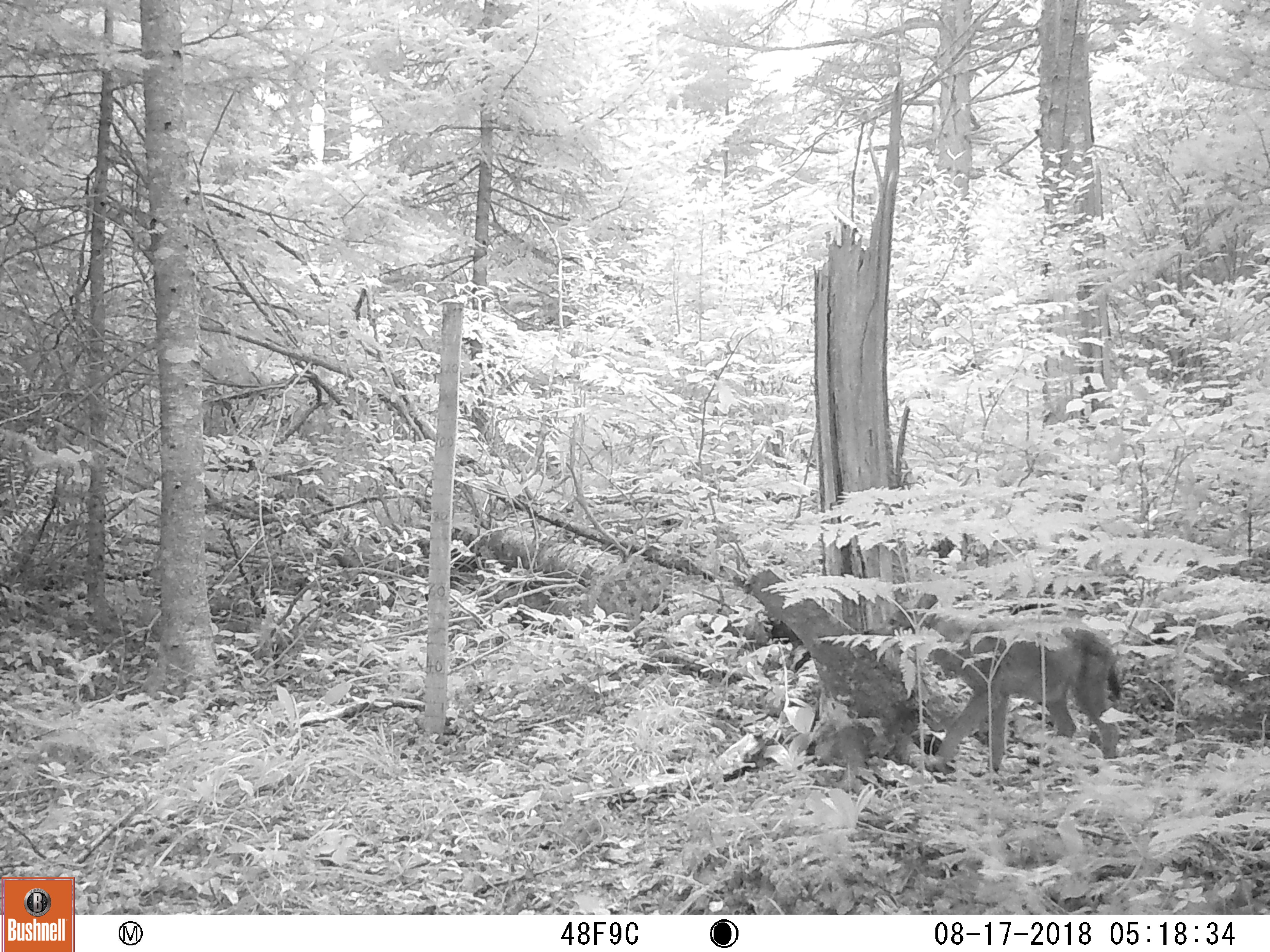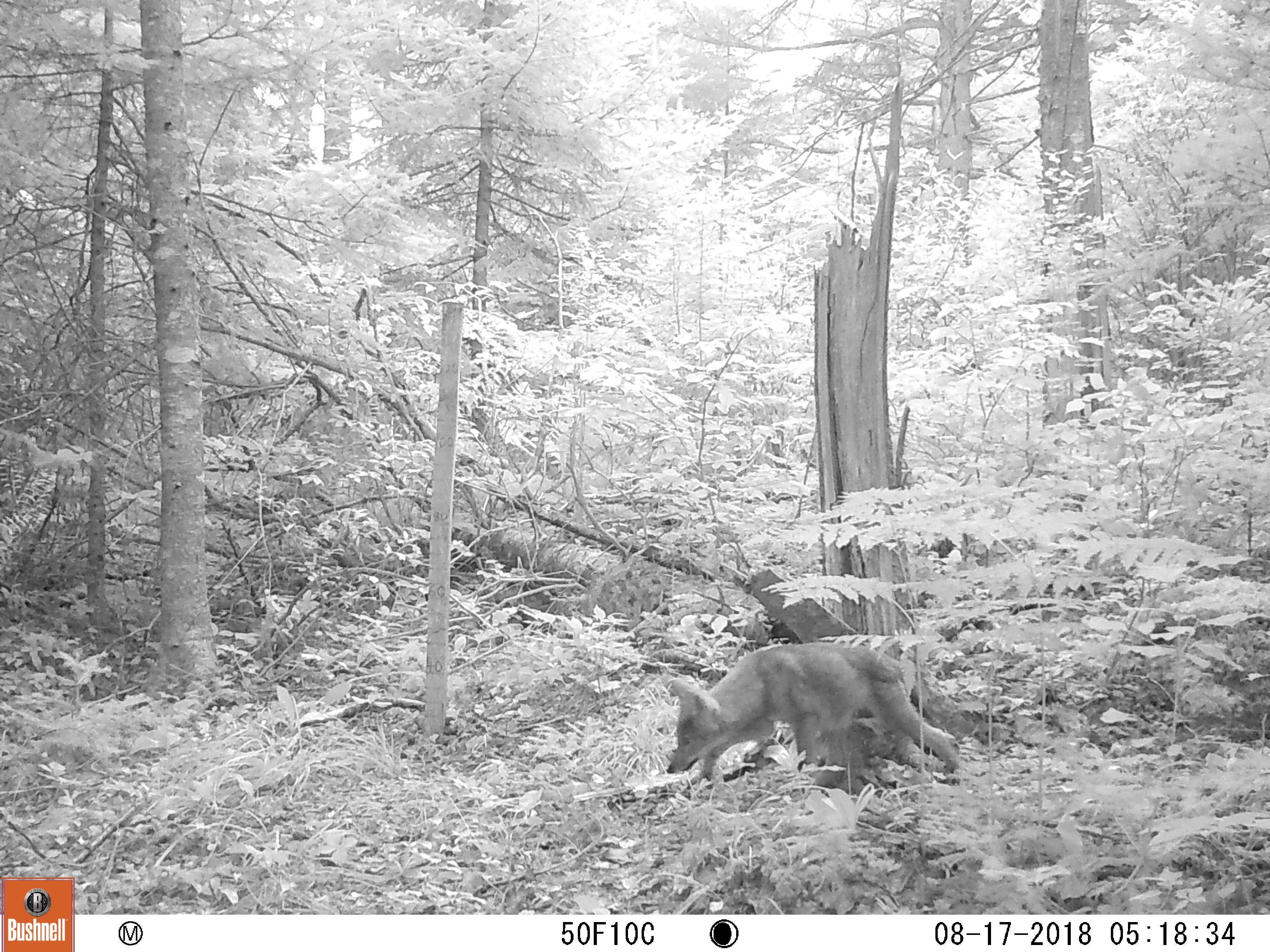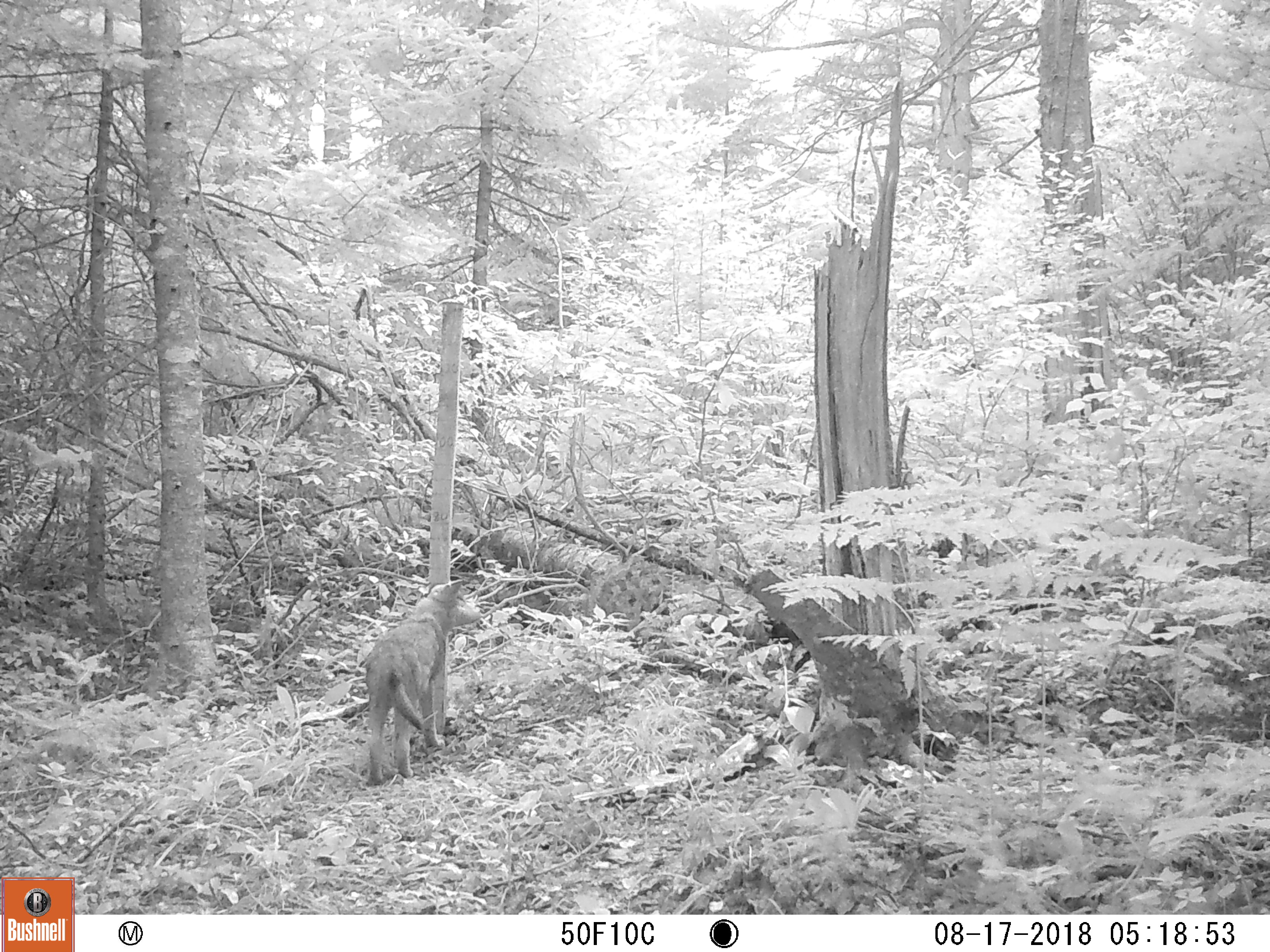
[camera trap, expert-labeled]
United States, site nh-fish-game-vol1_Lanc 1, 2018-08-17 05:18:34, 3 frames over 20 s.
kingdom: Animalia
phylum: Chordata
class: Mammalia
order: Carnivora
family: Canidae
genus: Canis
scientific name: Canis latrans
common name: coyote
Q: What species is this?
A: Coyote (Canis latrans).